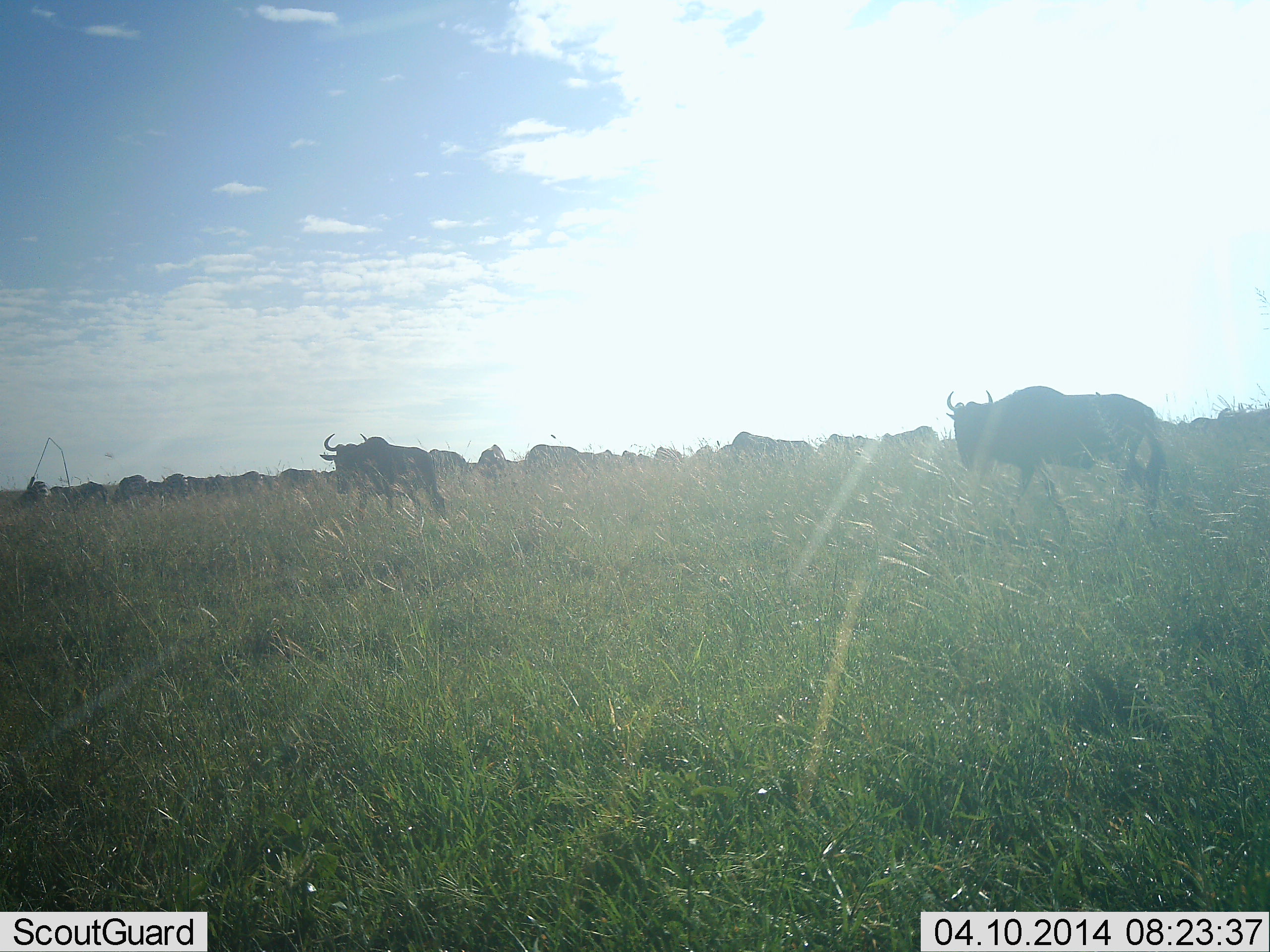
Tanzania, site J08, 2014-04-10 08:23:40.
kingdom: Animalia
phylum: Chordata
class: Mammalia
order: Artiodactyla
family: Bovidae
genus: Connochaetes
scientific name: Connochaetes taurinus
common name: blue wildebeest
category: wildebeest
Wildebeest (blue wildebeest) (Connochaetes taurinus), count 11-50. Behavior (volunteer vote fractions): standing 35%, resting 3%, moving 82%, interacting 3%. Young present (vote fraction): 0%. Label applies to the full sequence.